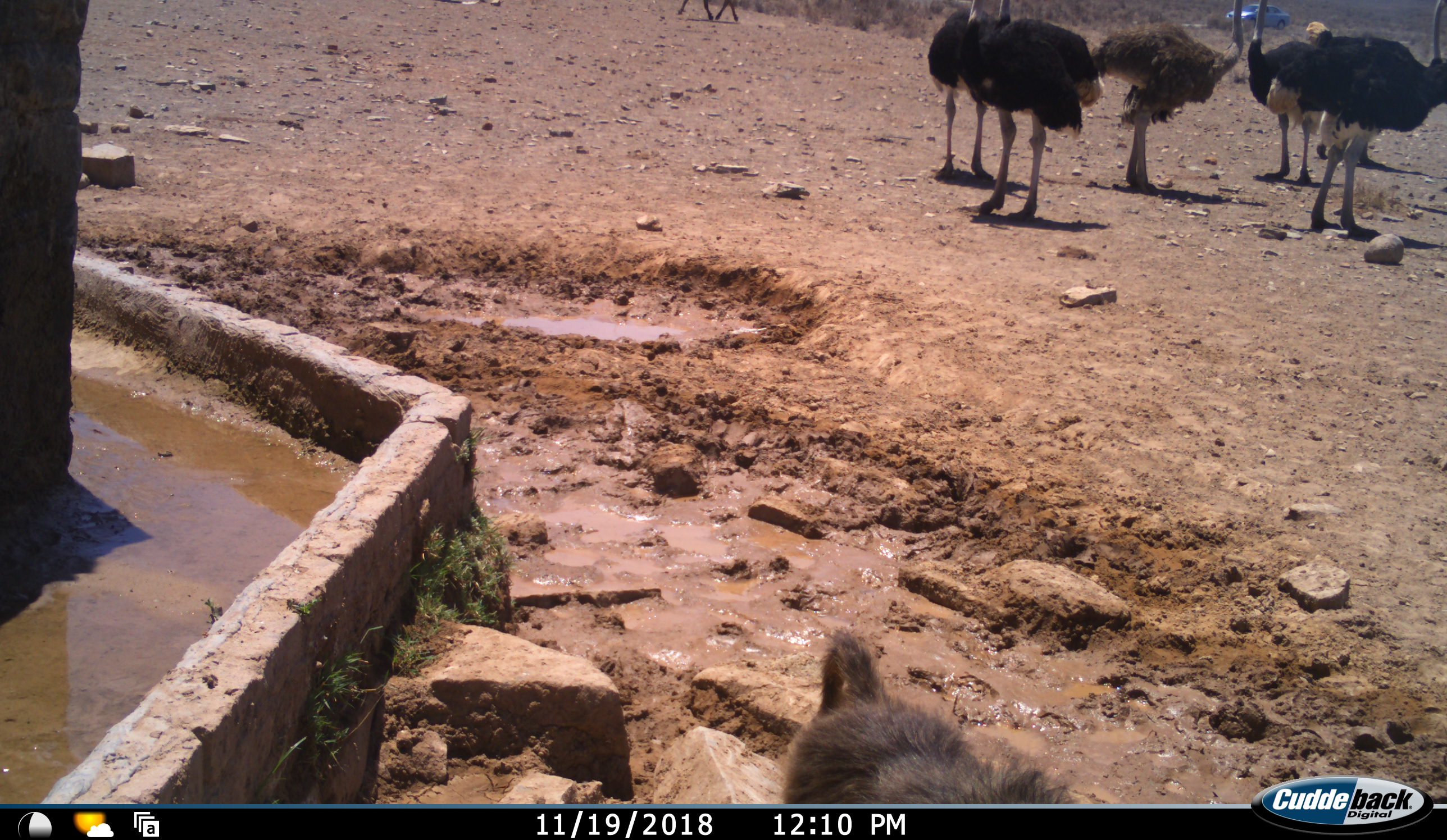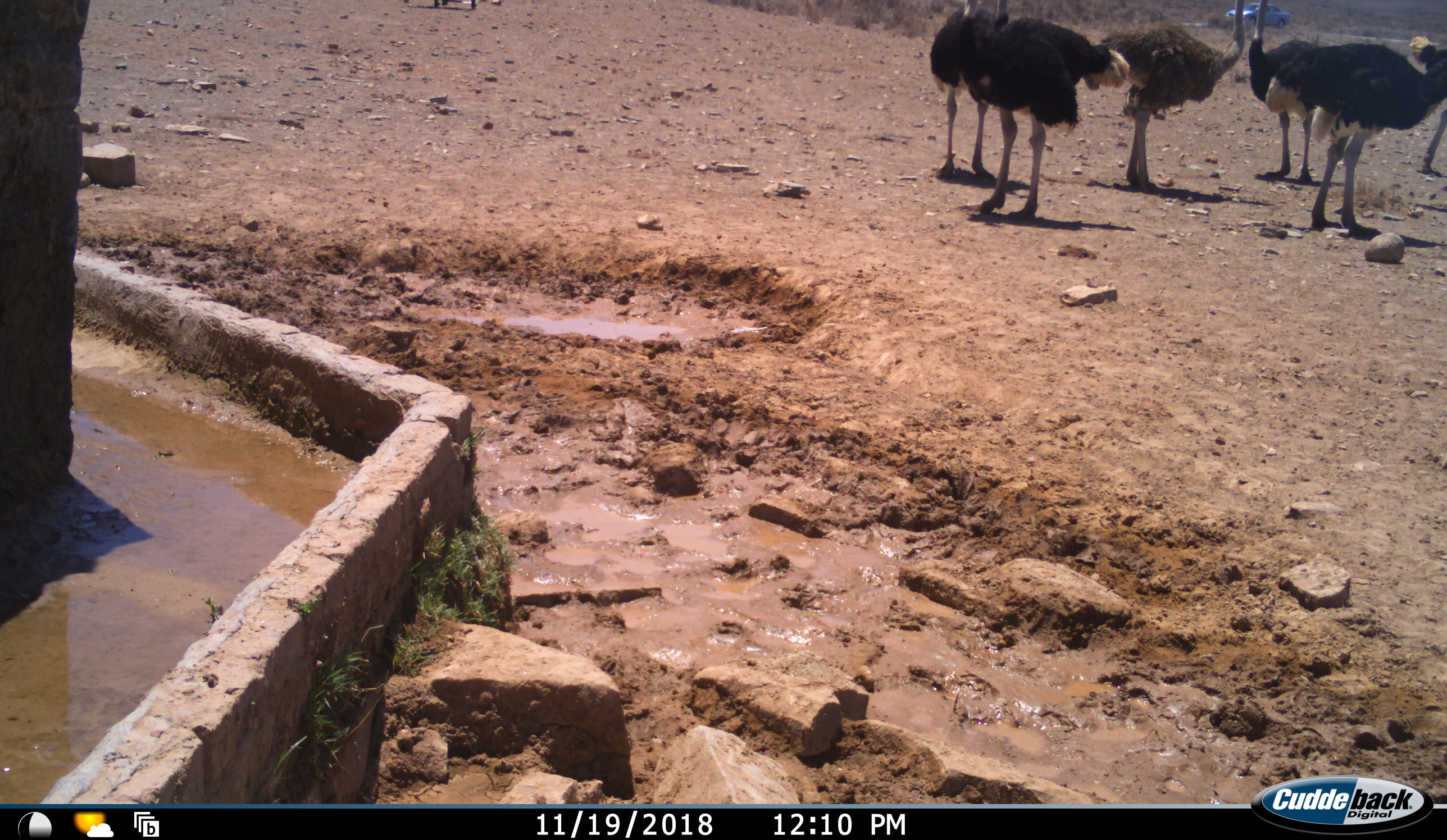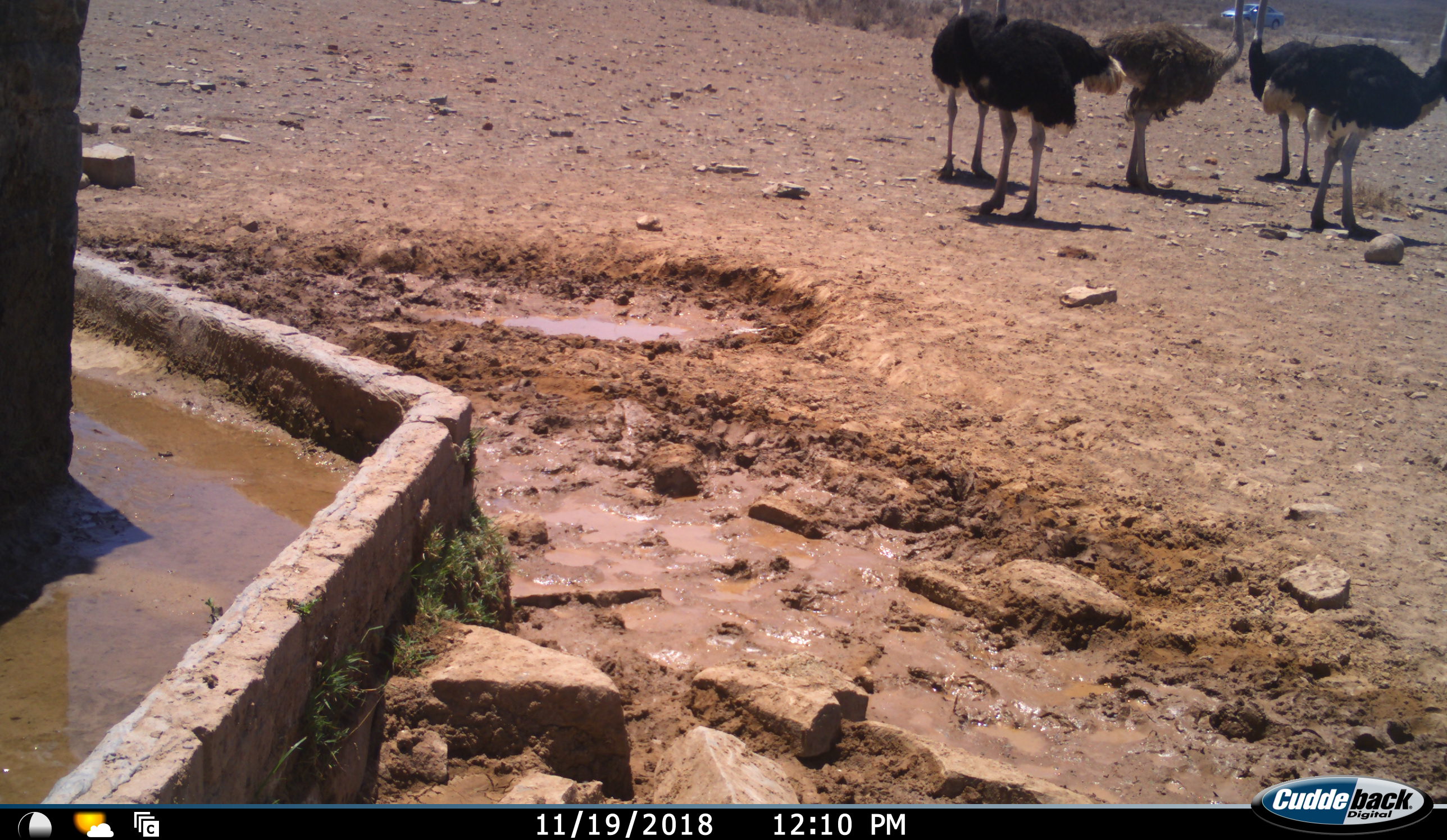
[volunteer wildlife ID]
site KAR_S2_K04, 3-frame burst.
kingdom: Animalia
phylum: Chordata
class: Mammalia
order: Primates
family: Cercopithecidae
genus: Papio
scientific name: Papio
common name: baboon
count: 1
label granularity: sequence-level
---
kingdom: Animalia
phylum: Chordata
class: Aves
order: Struthioniformes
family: Struthionidae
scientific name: Struthionidae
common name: ostrich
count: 6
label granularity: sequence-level